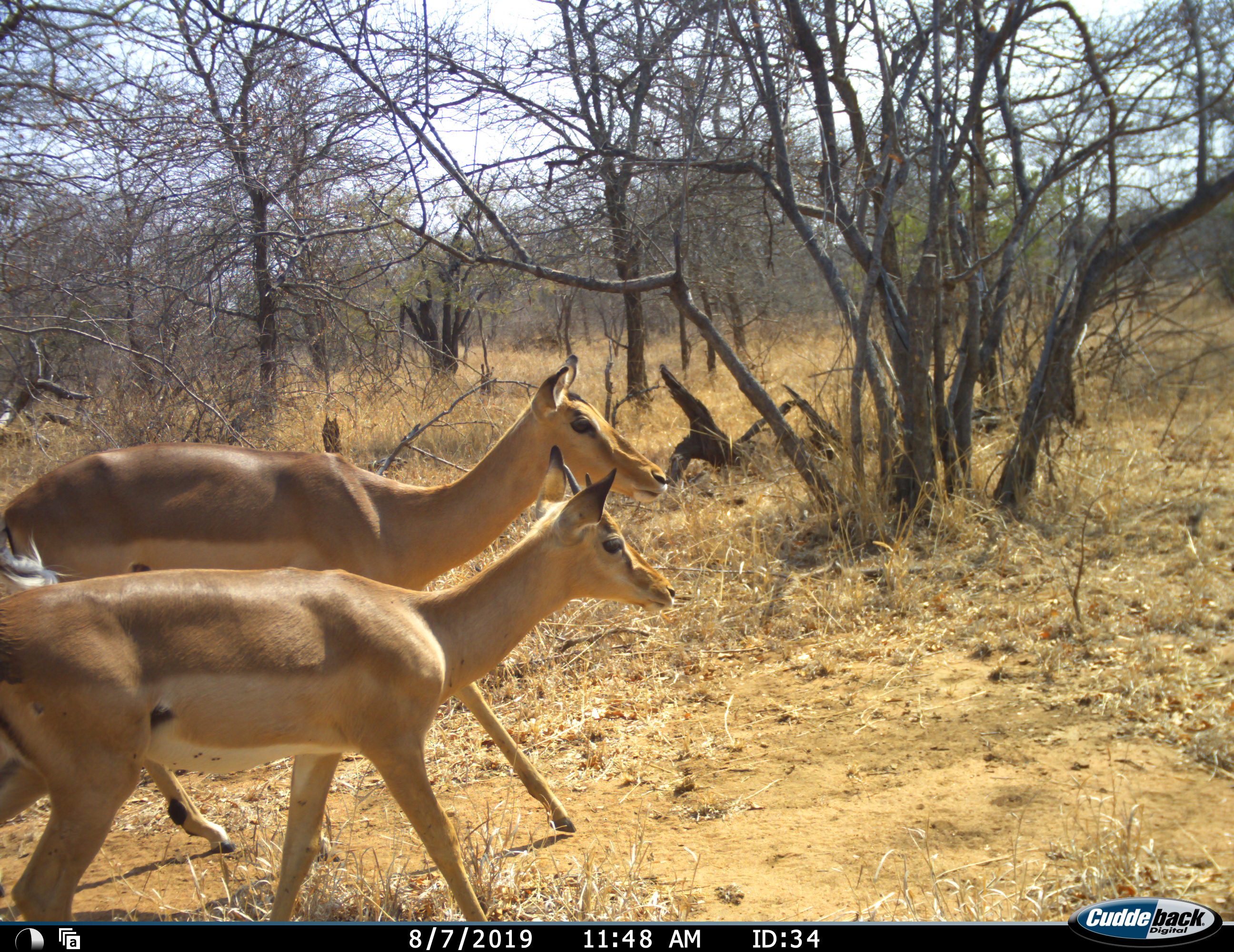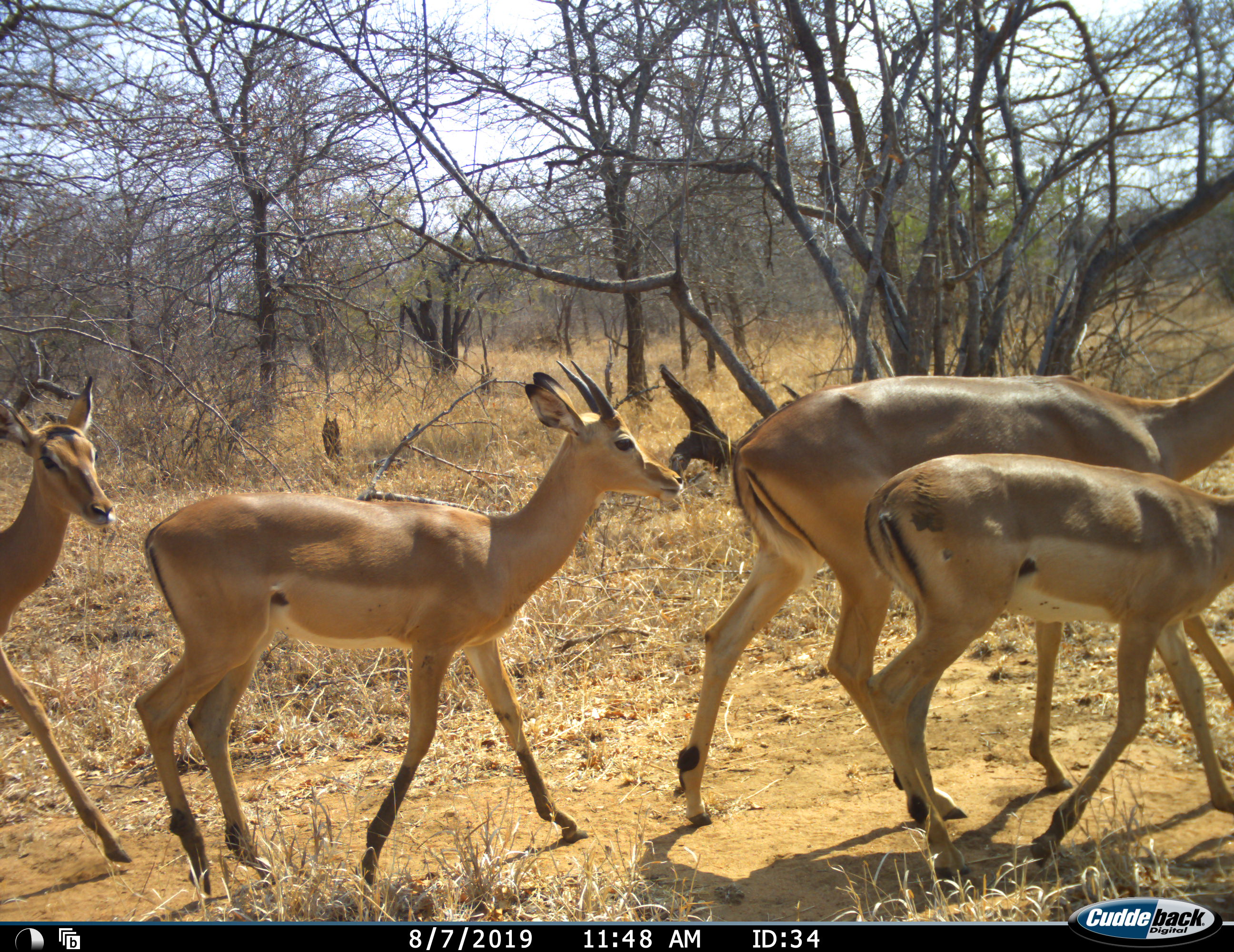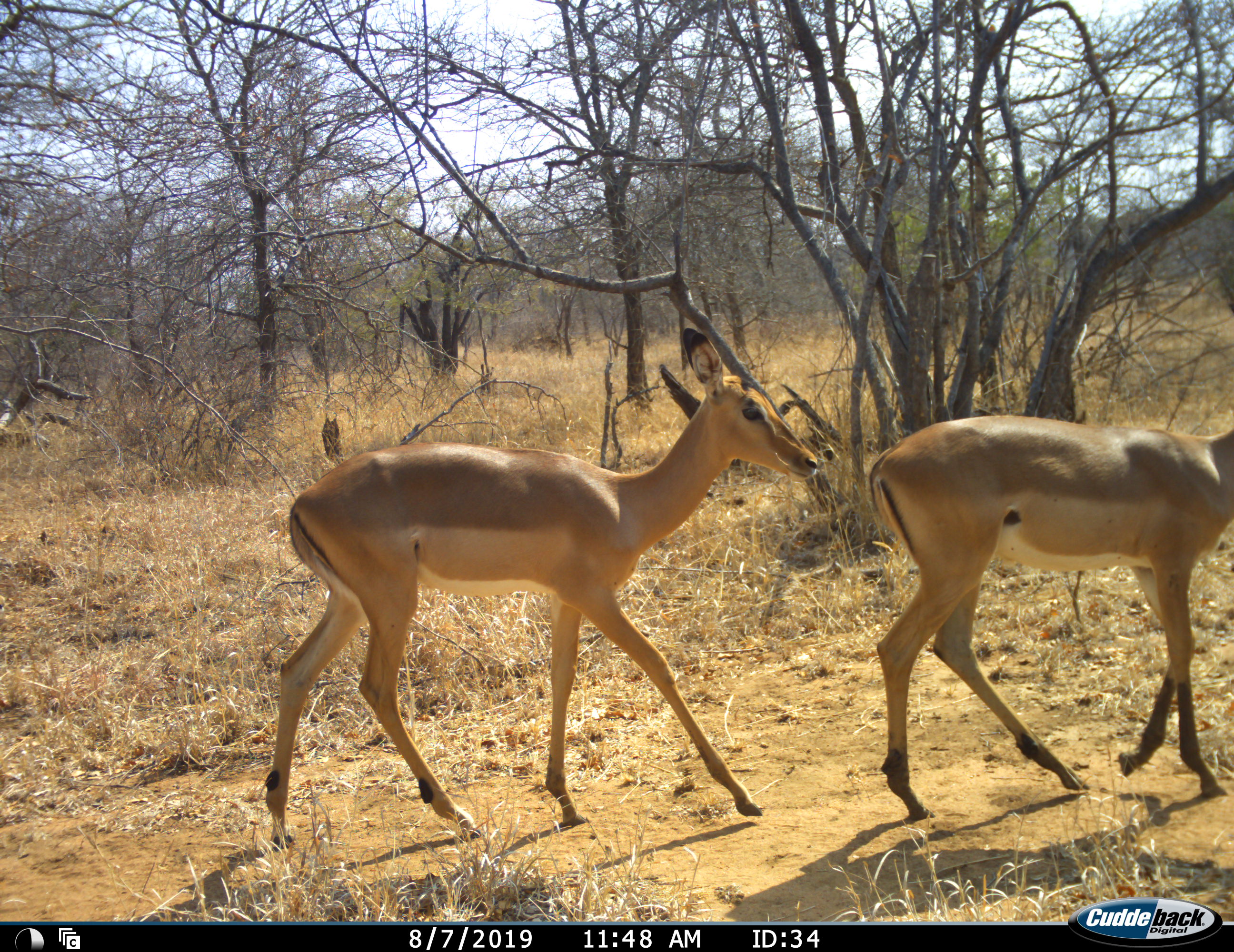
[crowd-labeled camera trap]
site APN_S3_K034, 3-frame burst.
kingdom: Animalia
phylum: Chordata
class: Mammalia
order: Artiodactyla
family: Bovidae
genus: Aepyceros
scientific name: Aepyceros melampus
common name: impala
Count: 4.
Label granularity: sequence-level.